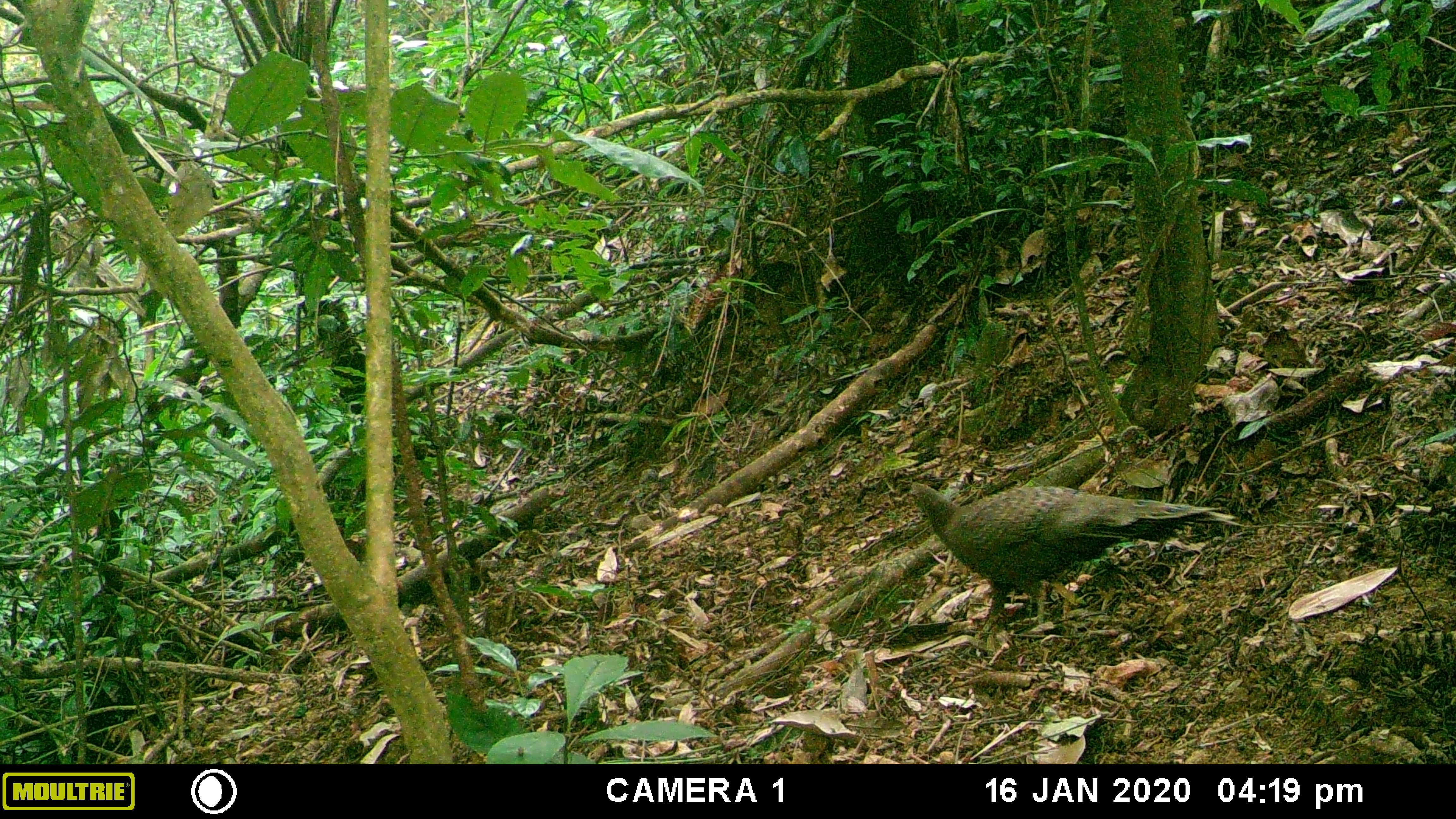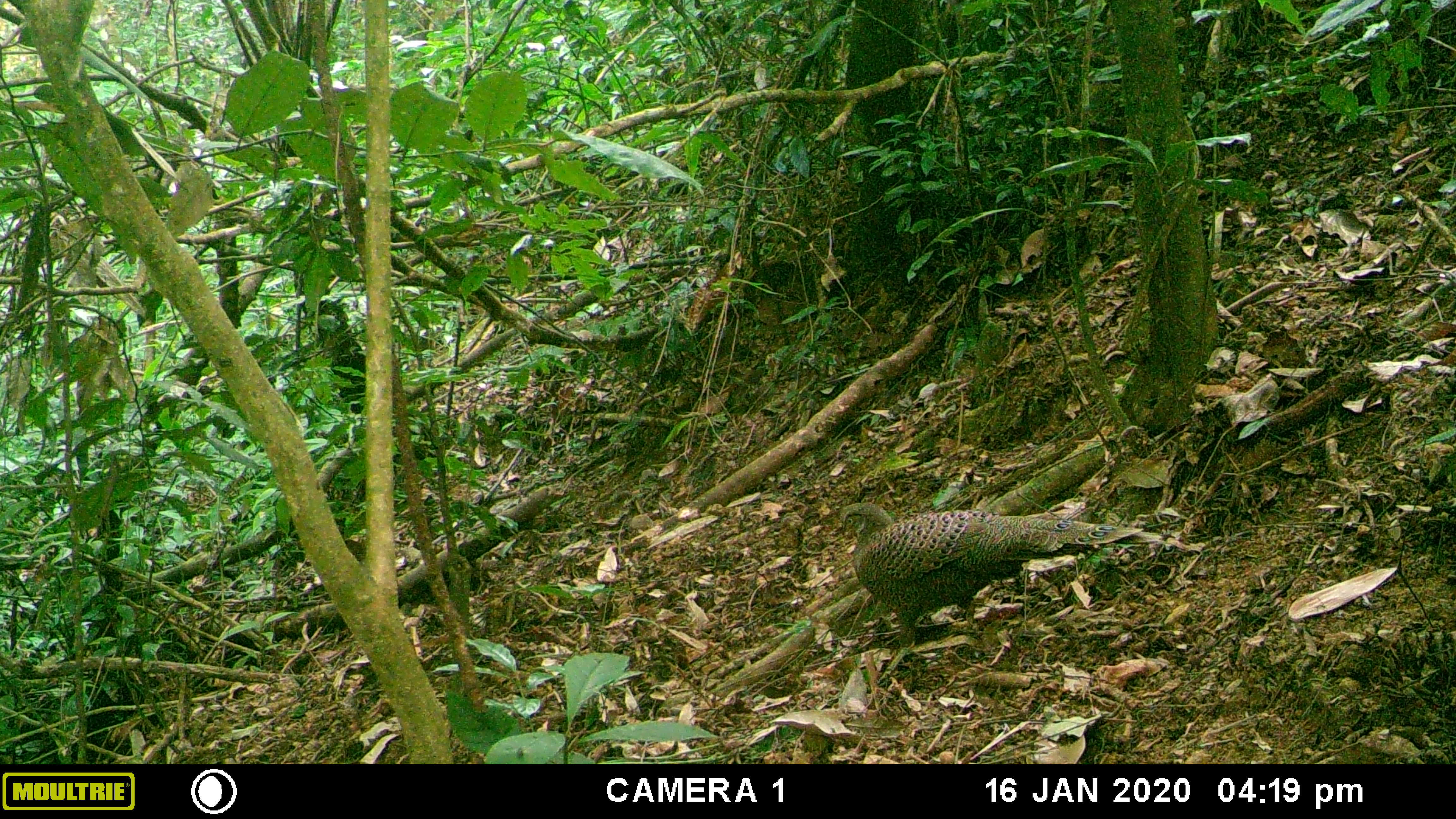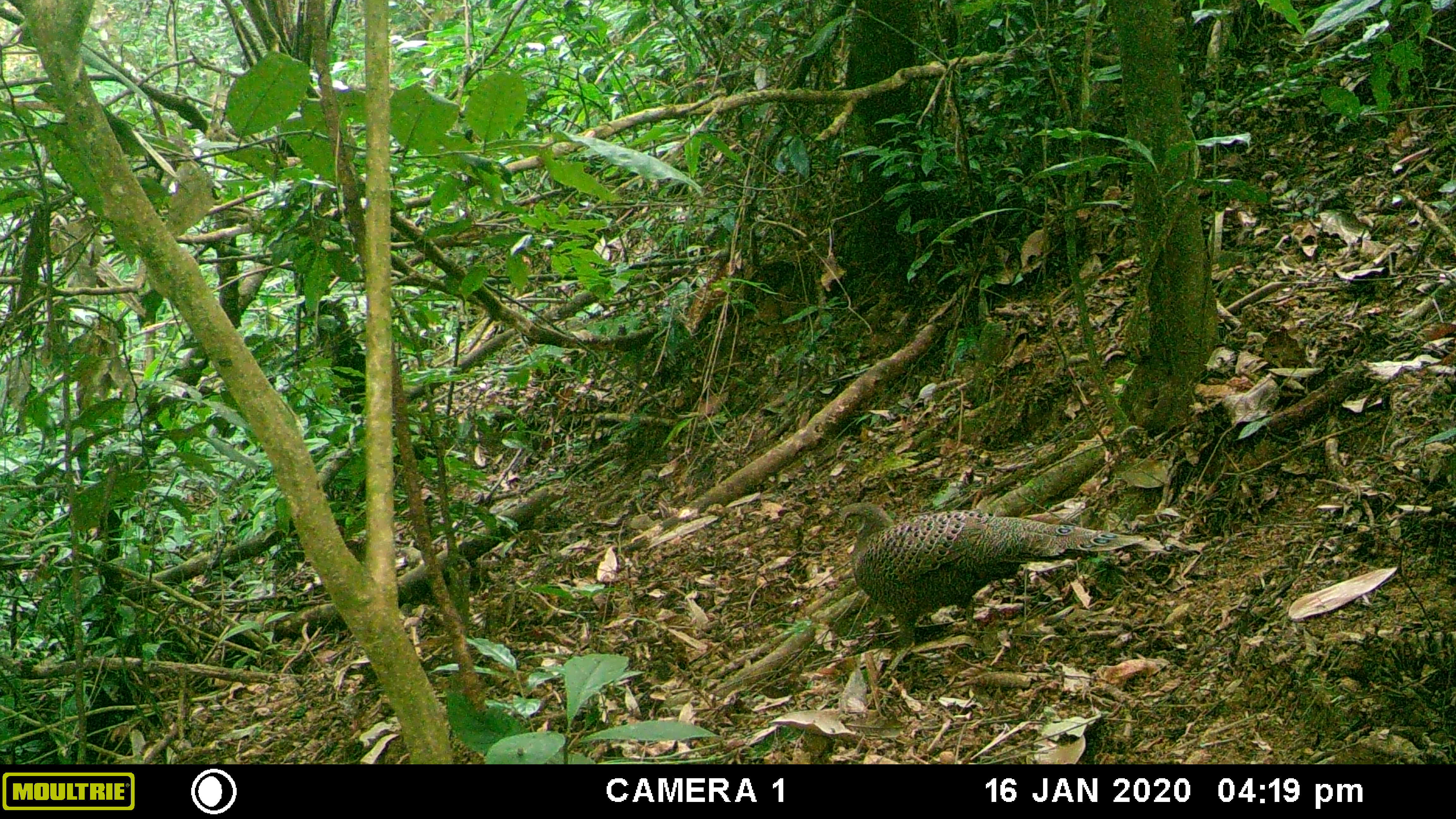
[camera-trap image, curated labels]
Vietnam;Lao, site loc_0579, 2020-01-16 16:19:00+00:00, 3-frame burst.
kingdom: Animalia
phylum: Chordata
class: Aves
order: Galliformes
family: Phasianidae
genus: Polyplectron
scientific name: Polyplectron bicalcaratum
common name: gray peacock-pheasant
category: grey peacock pheasant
Grey peacock pheasant (gray peacock-pheasant) (Polyplectron bicalcaratum). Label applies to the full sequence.